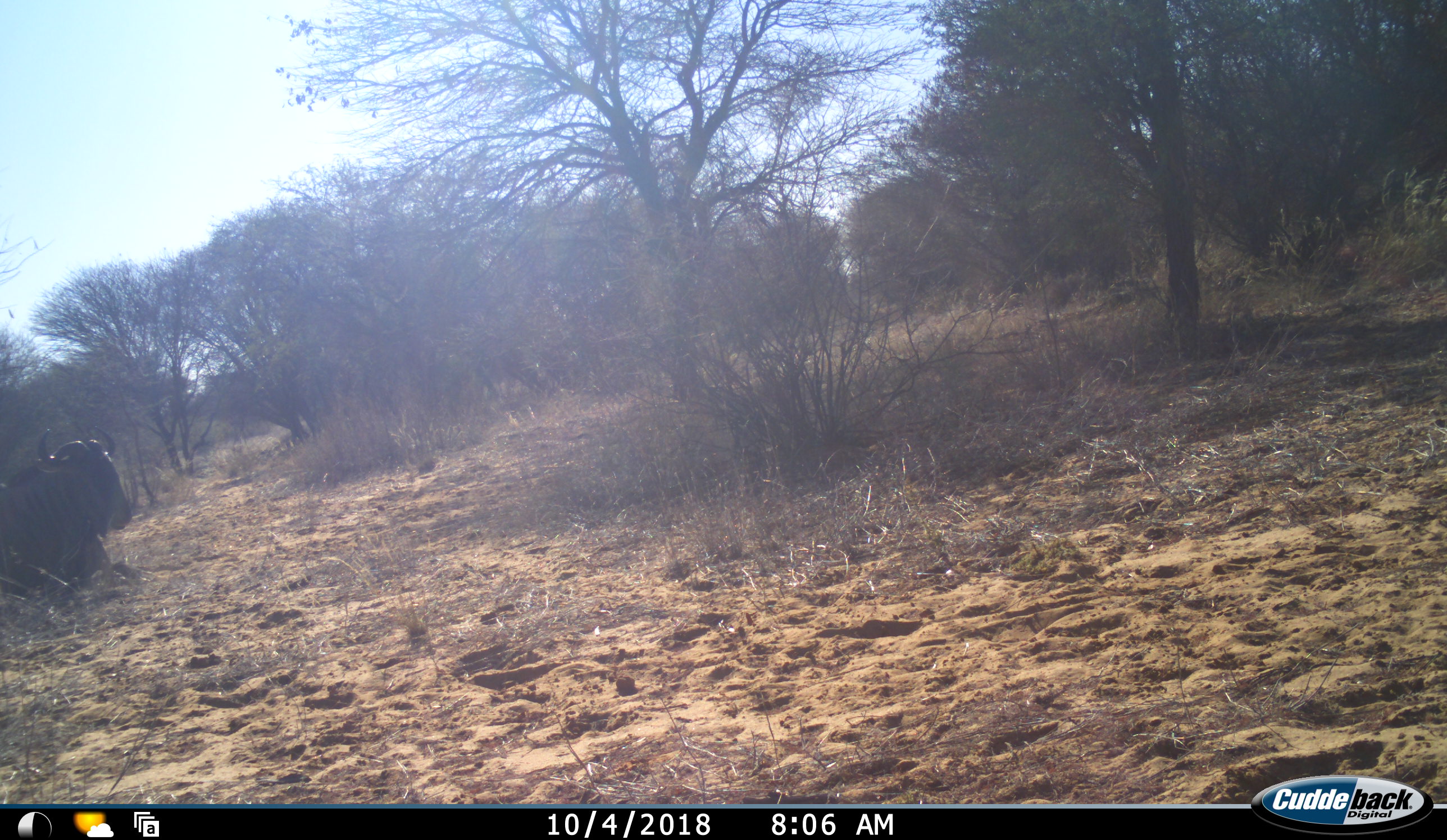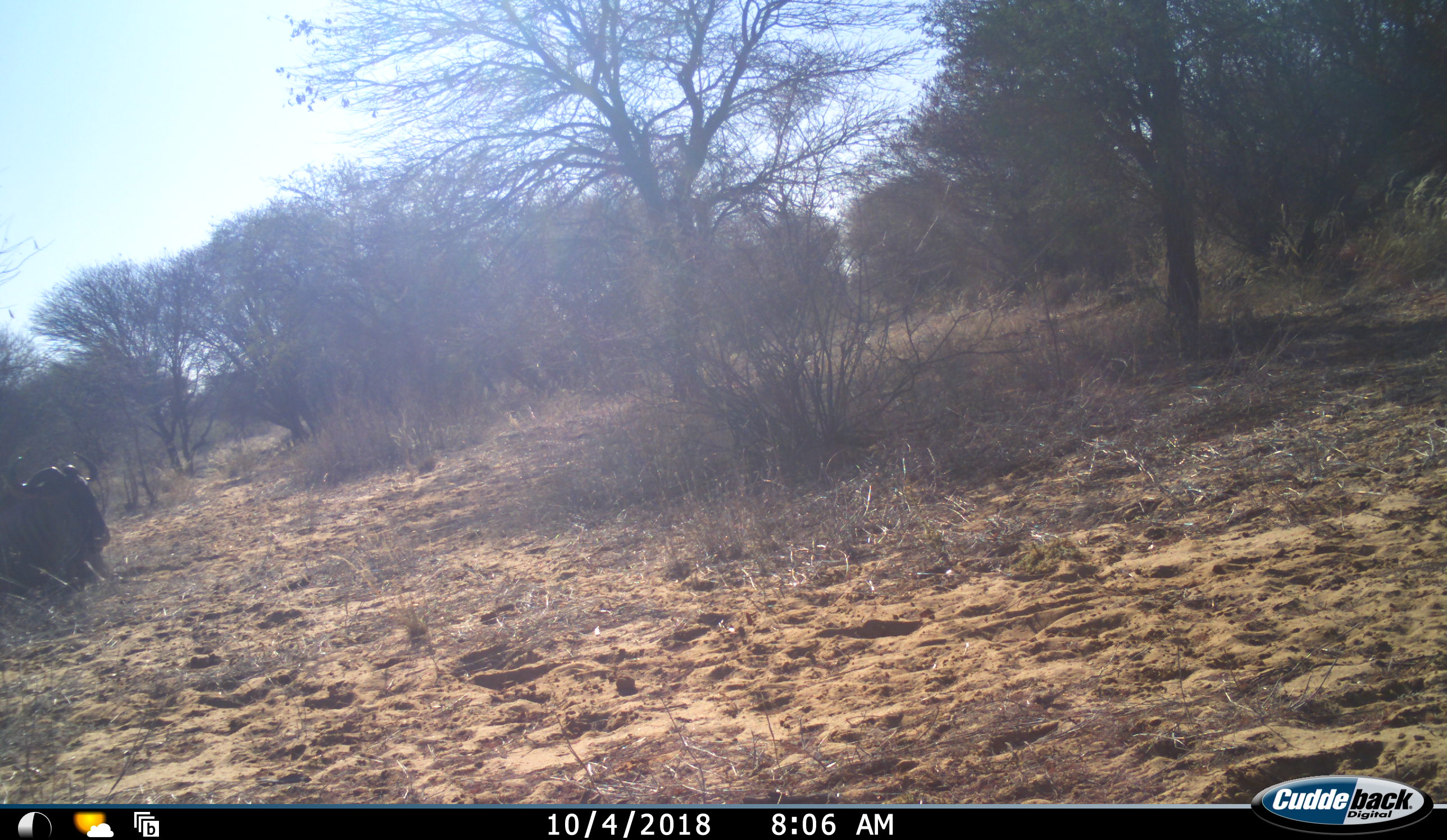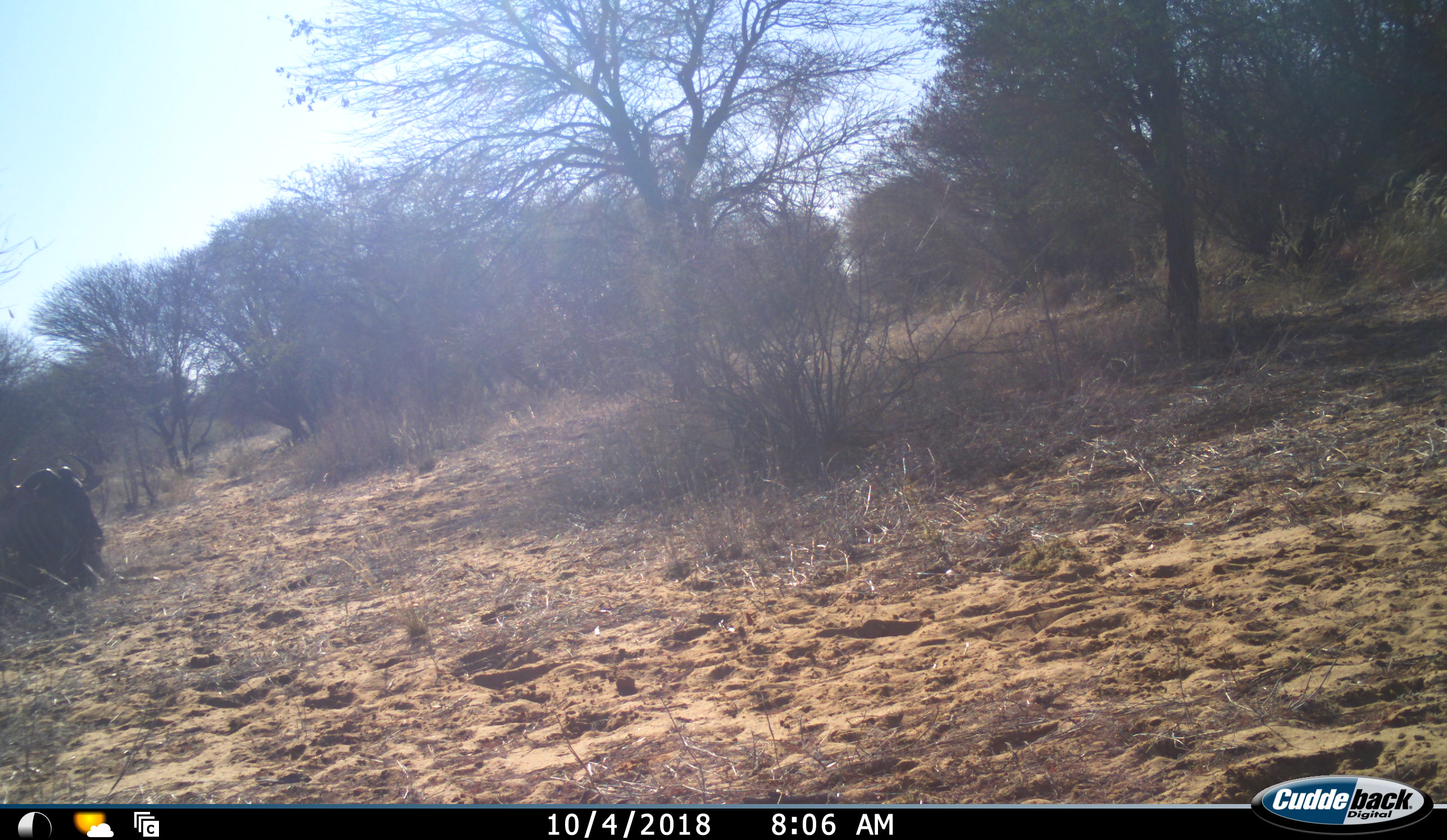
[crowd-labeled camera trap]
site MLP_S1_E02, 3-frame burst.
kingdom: Animalia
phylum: Chordata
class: Mammalia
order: Artiodactyla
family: Bovidae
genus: Connochaetes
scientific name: Connochaetes taurinus taurinus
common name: blue wildebeest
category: wildebeestblue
Wildebeestblue (blue wildebeest) (Connochaetes taurinus taurinus), count 1. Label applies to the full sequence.